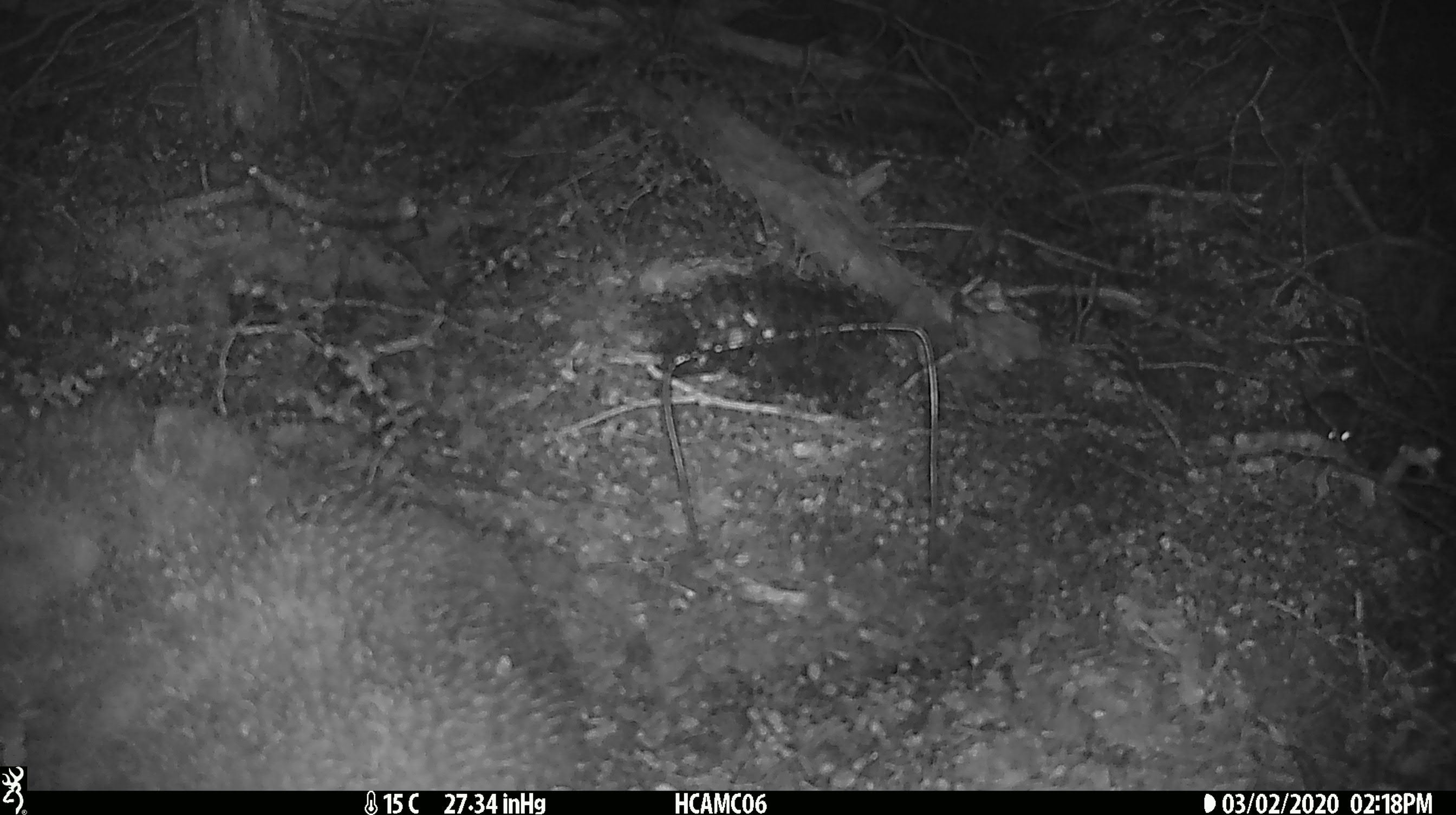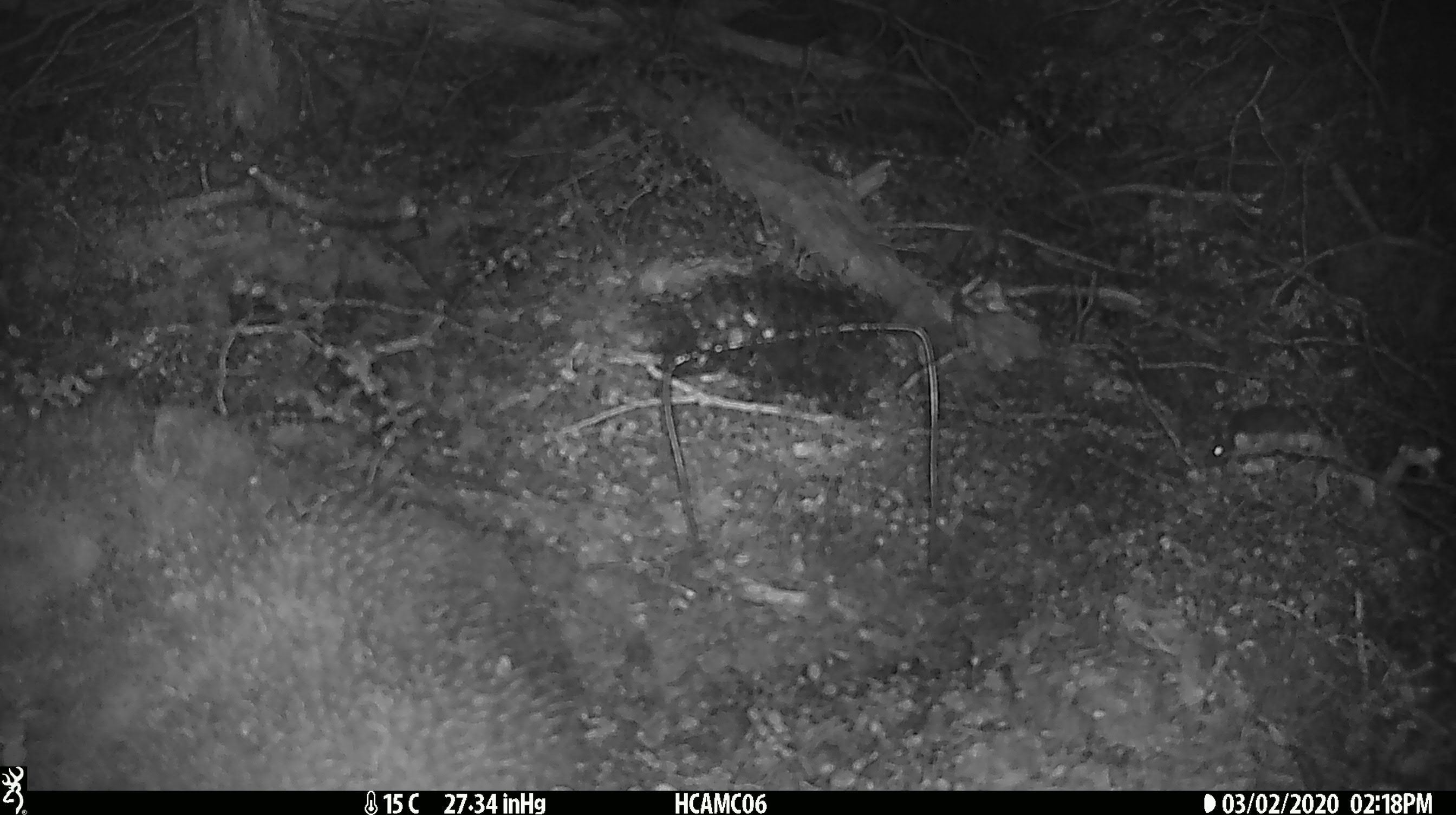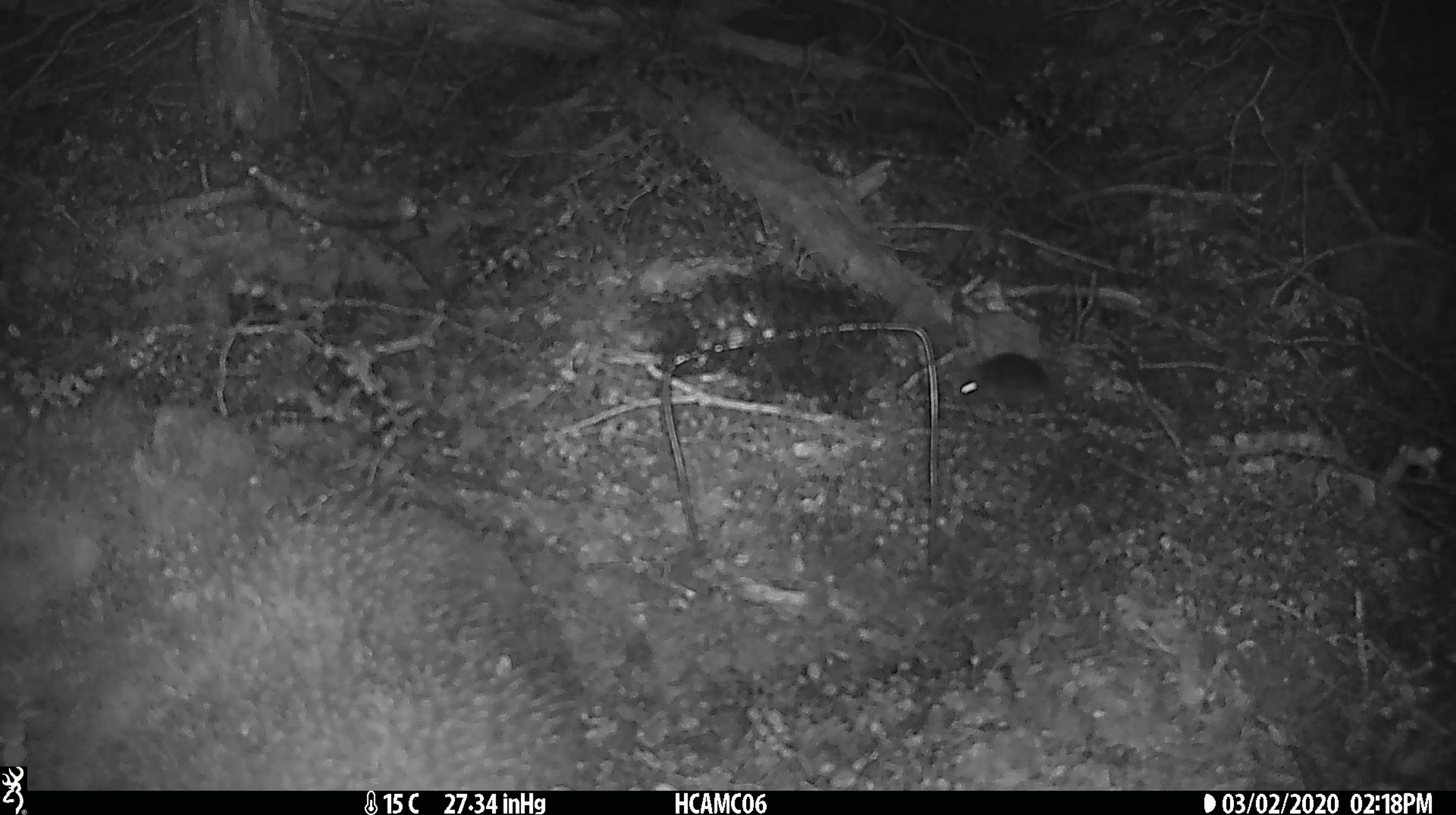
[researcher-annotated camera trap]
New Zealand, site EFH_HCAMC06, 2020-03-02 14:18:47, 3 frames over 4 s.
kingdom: Animalia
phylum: Chordata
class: Mammalia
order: Rodentia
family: Muridae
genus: Mus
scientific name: Mus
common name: mouse